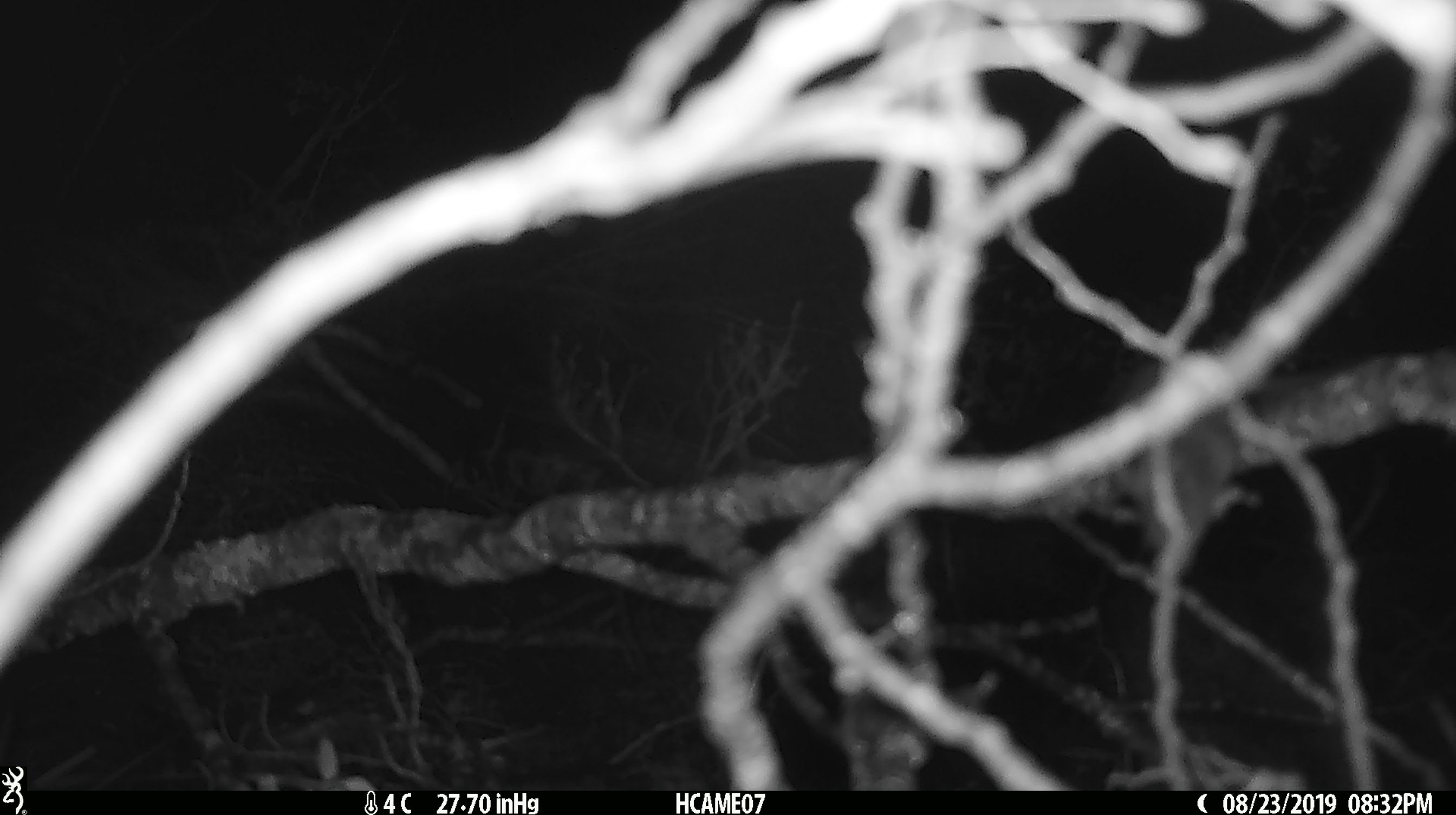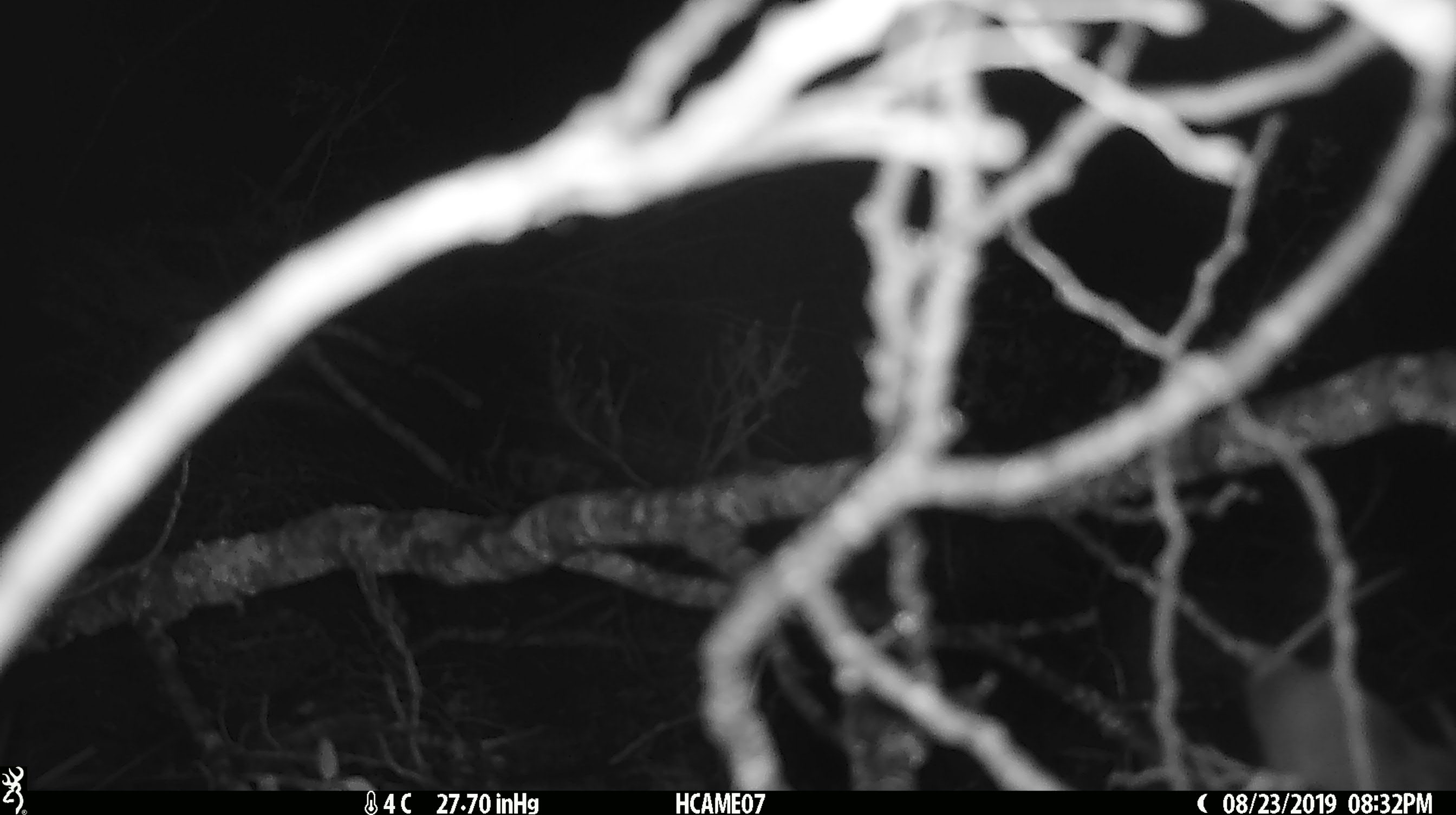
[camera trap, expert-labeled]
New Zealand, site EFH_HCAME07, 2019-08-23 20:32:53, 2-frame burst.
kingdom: Animalia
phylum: Chordata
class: Mammalia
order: Rodentia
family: Muridae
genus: Mus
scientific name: Mus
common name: mouse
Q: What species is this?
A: Mouse (Mus).